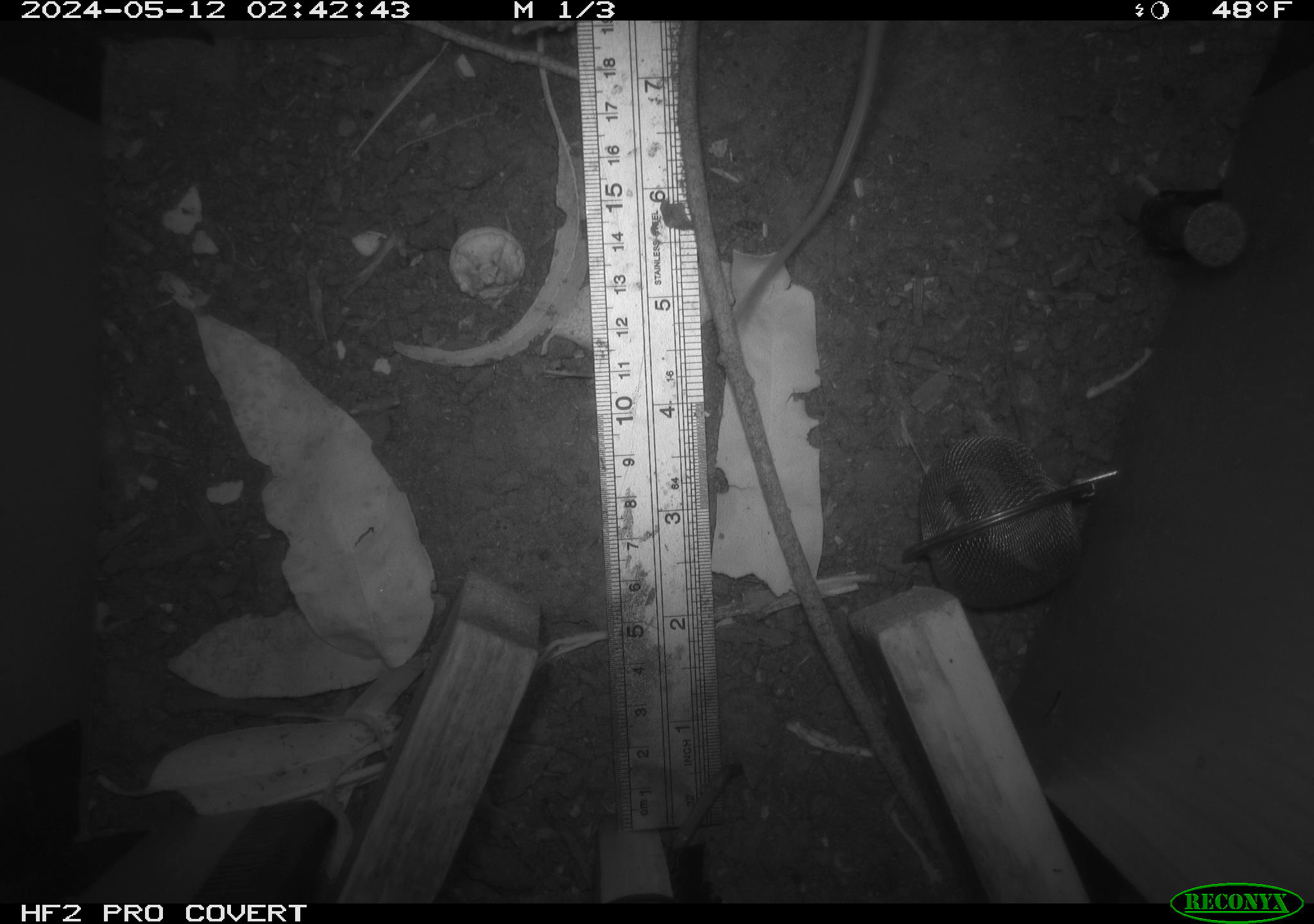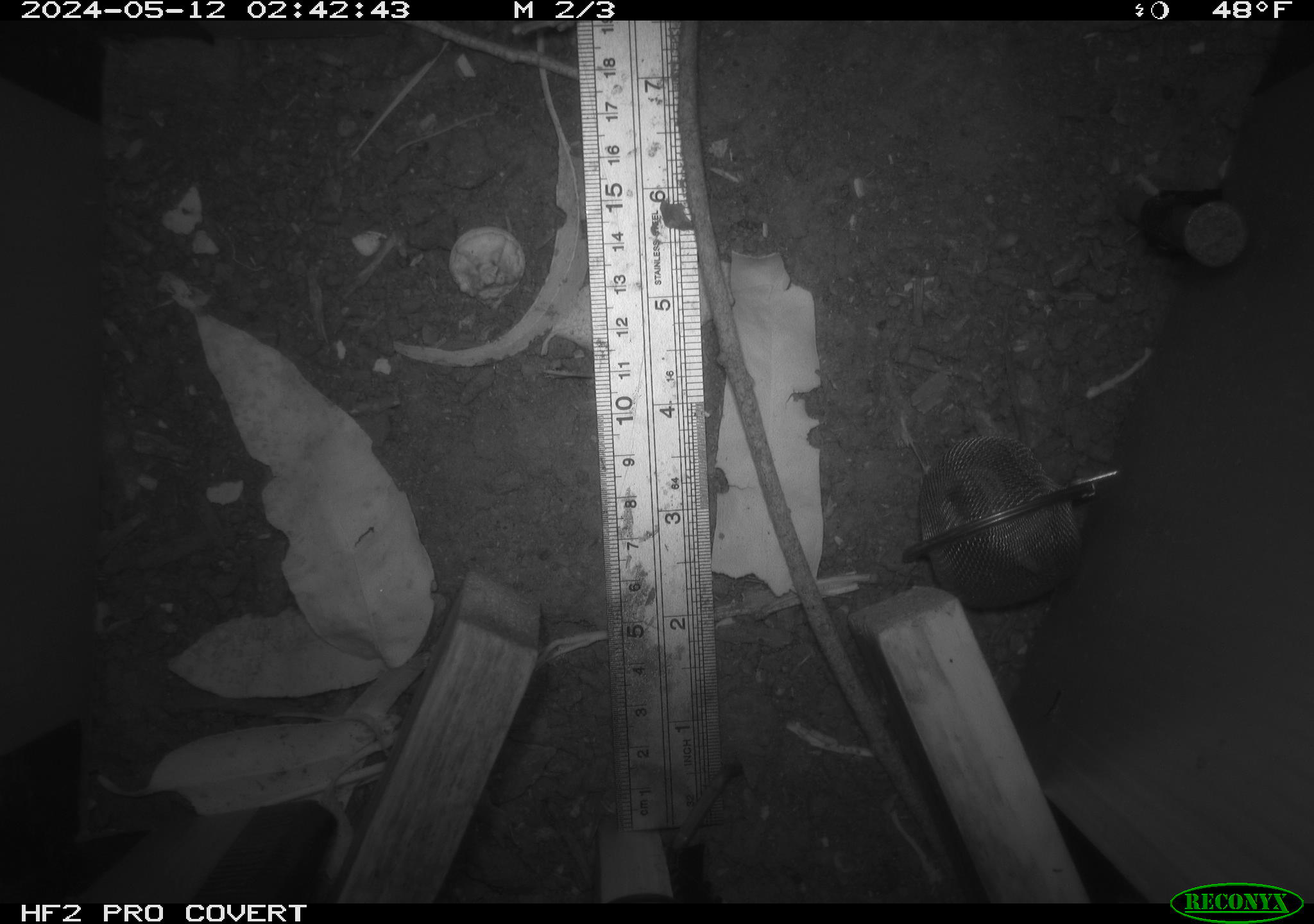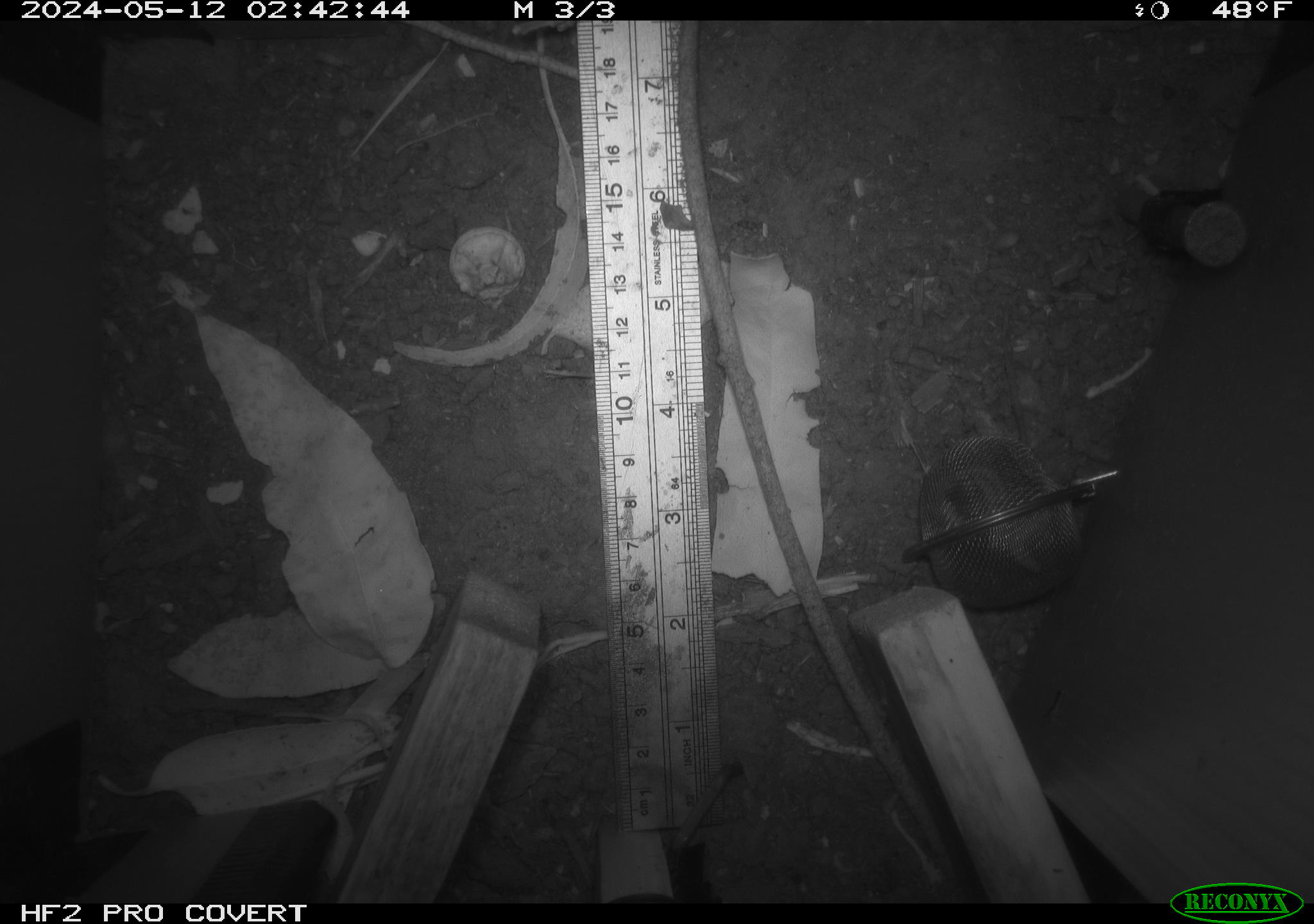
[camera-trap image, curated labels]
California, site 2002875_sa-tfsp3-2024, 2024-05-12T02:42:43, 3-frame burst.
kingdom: Animalia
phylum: Chordata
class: Mammalia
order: Rodentia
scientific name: Rodentia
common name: rodent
Rodent (Rodentia).